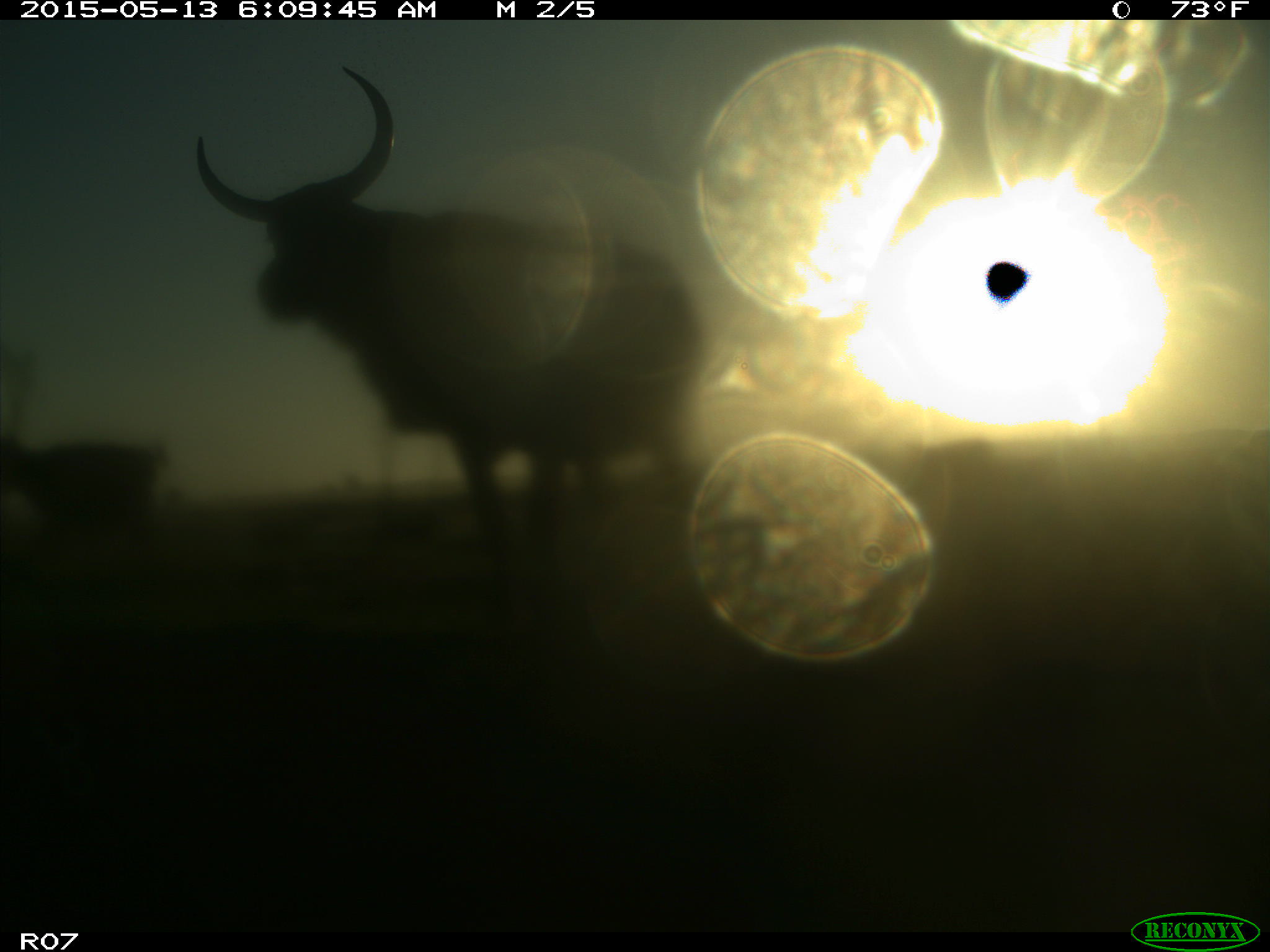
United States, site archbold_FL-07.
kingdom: Animalia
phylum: Chordata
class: Mammalia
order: Artiodactyla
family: Bovidae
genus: Bos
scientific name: Bos taurus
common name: domestic cow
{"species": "Bos taurus (domestic cow)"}